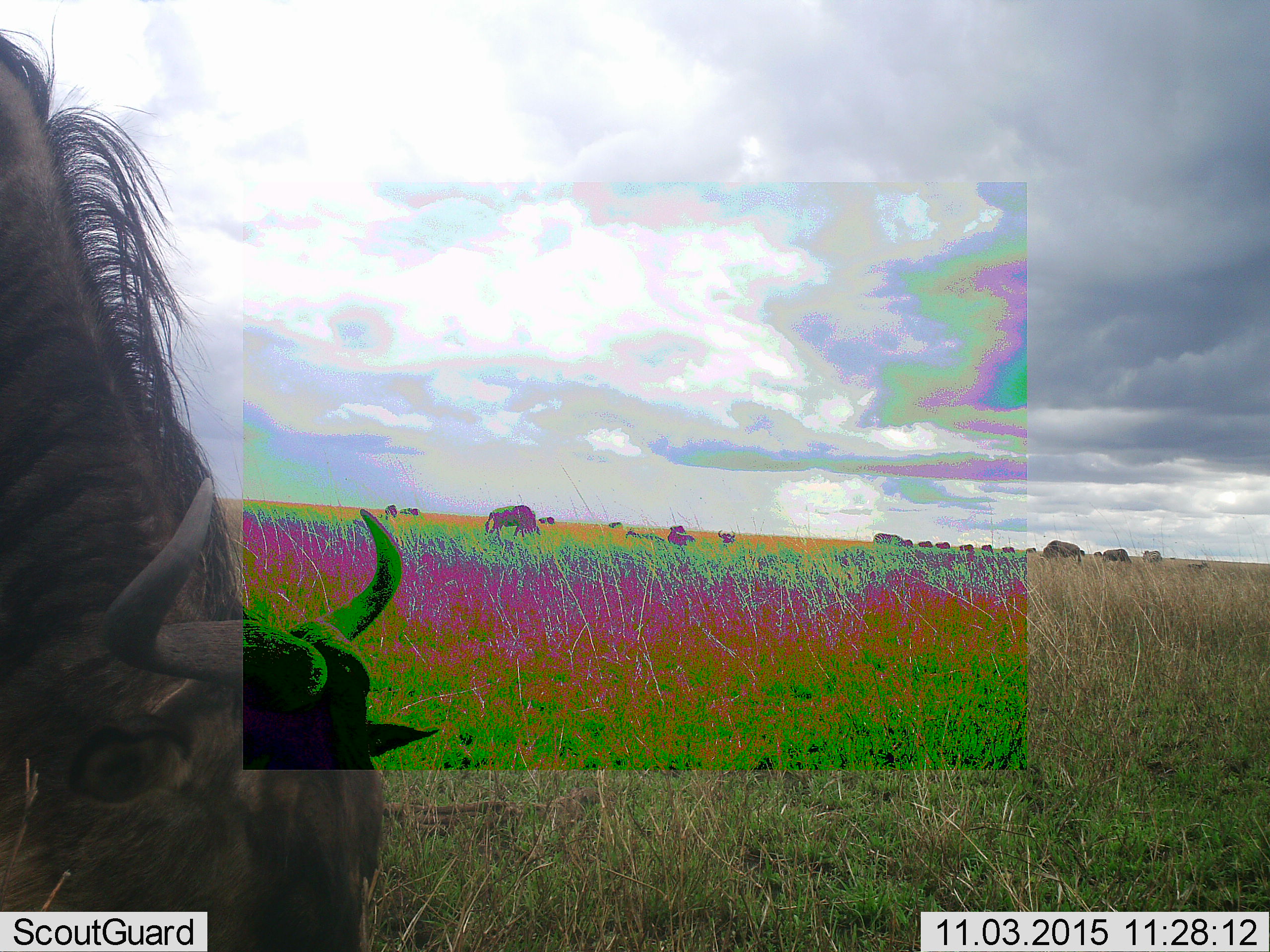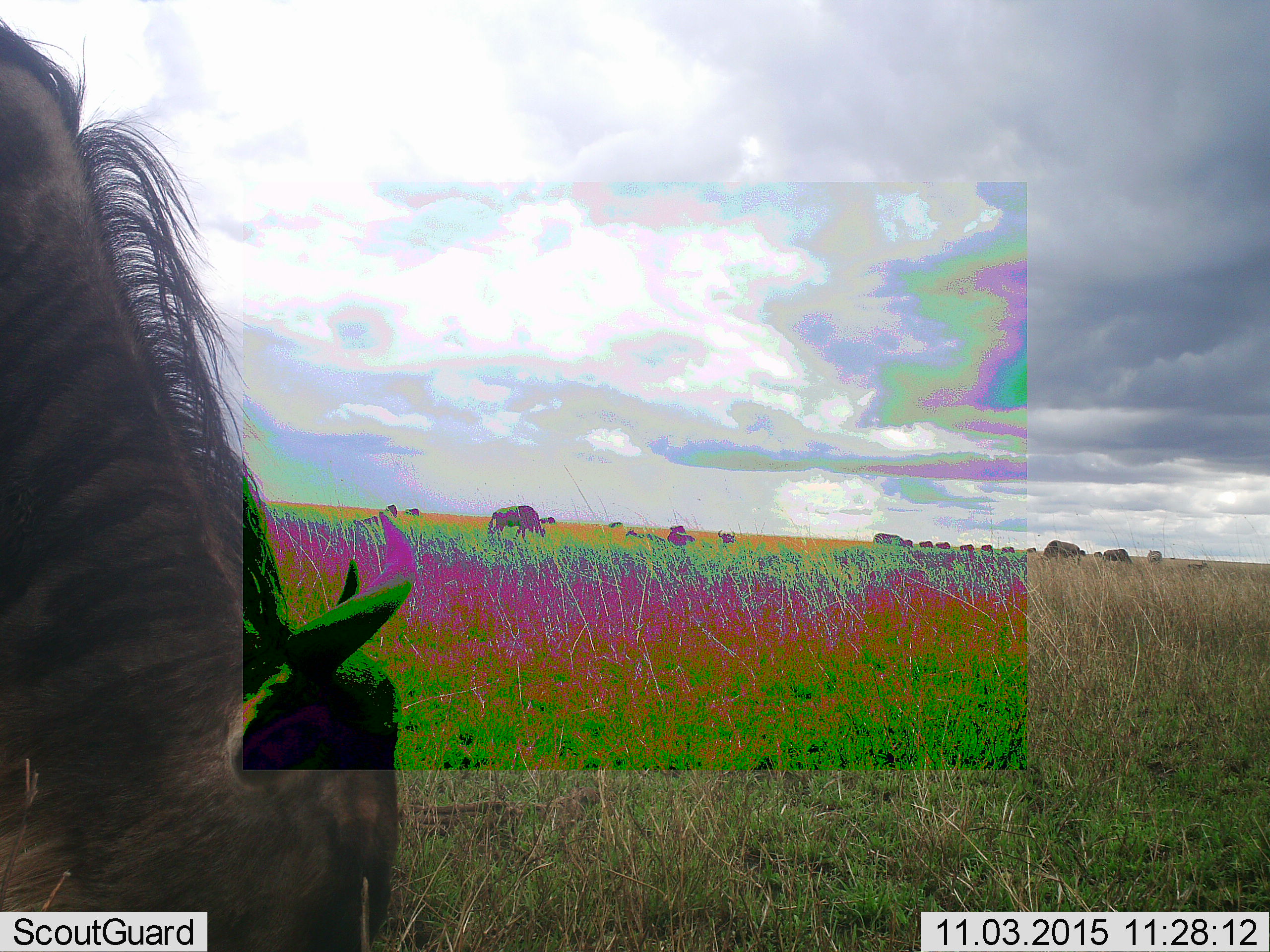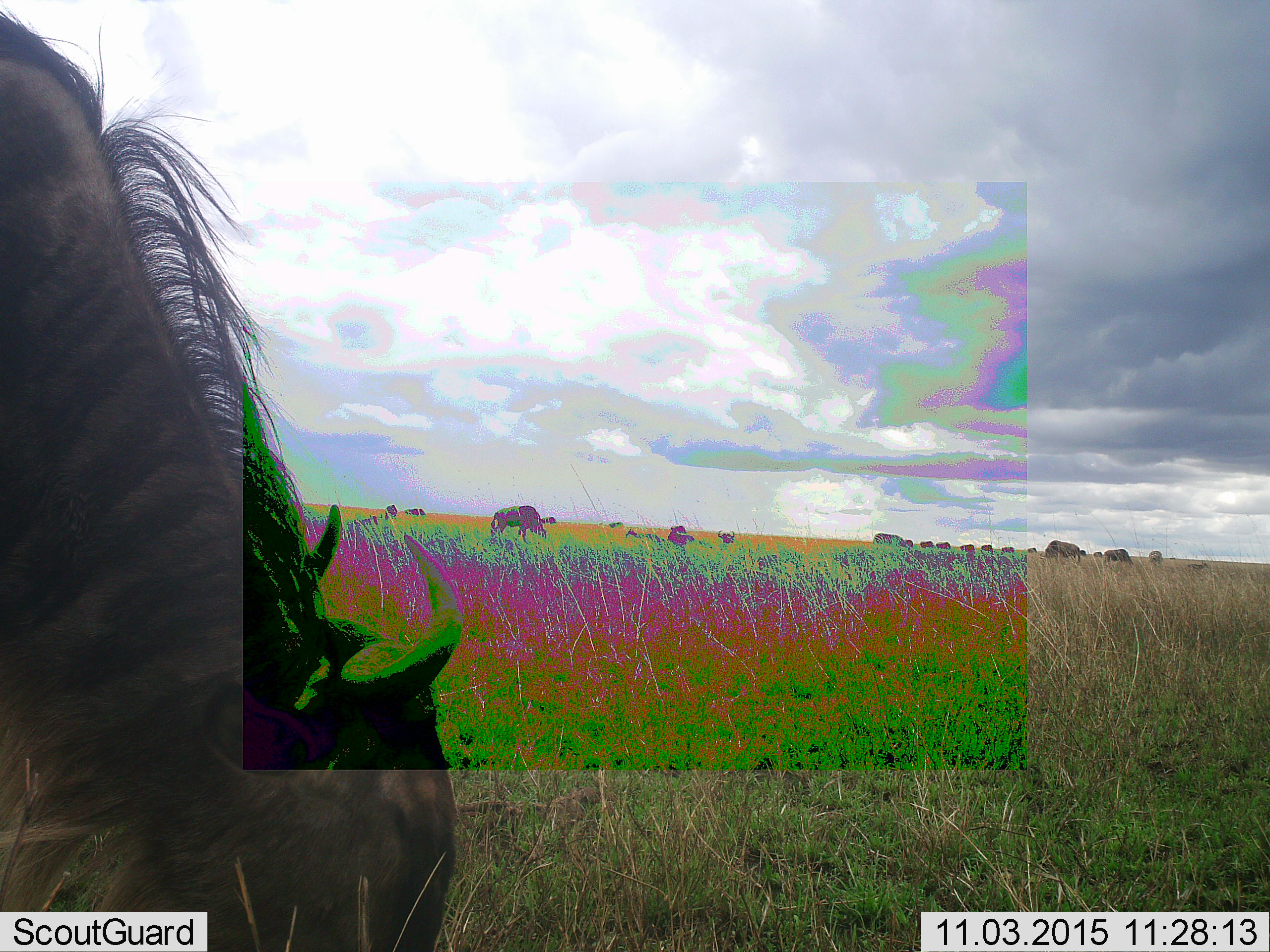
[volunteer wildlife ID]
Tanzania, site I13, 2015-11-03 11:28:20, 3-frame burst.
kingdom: Animalia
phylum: Chordata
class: Mammalia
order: Artiodactyla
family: Bovidae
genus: Connochaetes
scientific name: Connochaetes taurinus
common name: blue wildebeest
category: wildebeest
Wildebeest (blue wildebeest) (Connochaetes taurinus), count 11-50. Behavior (volunteer vote fractions): standing 44%, resting 11%, moving 44%, interacting 0%. Young present (vote fraction): 0%. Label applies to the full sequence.